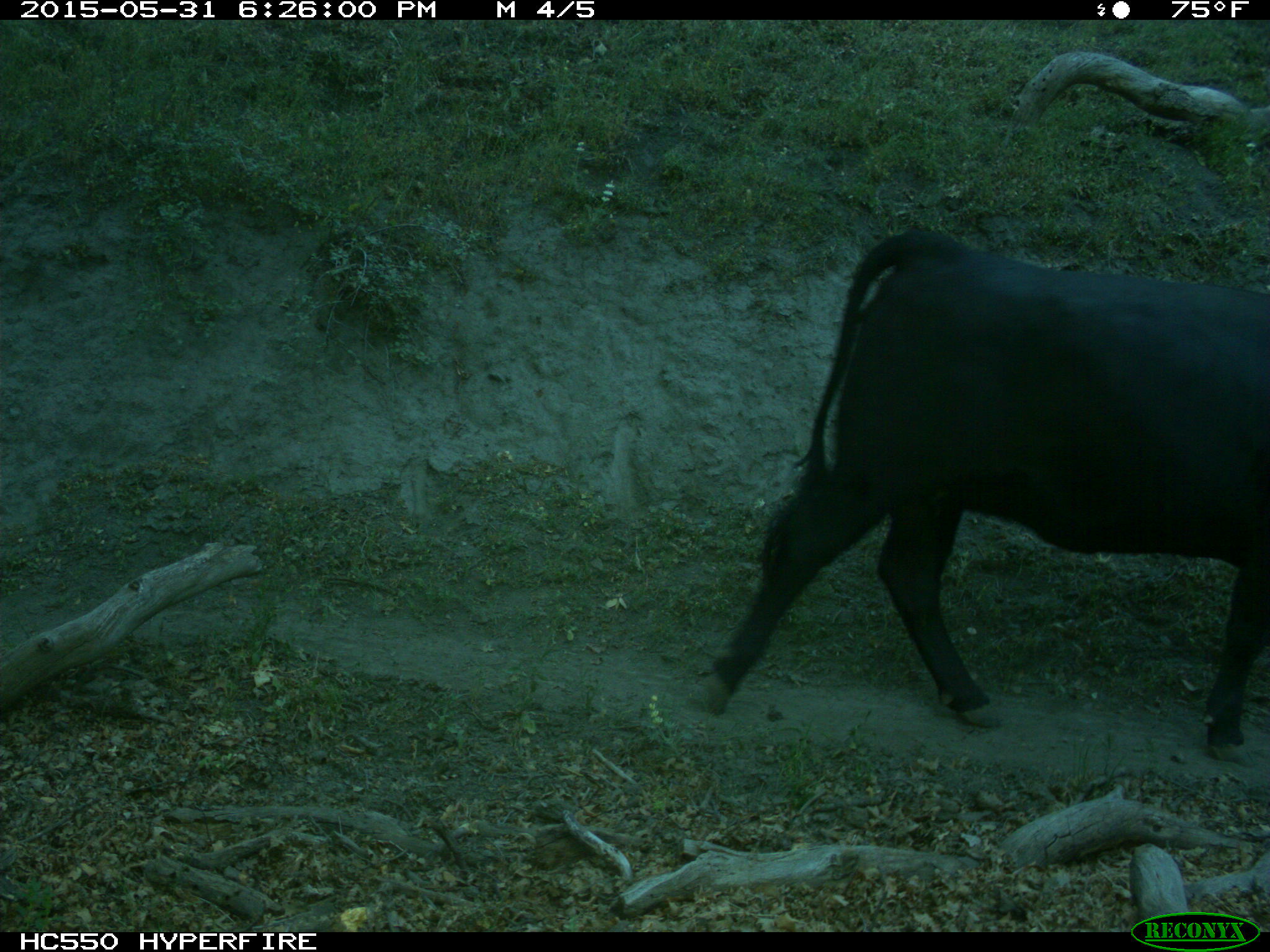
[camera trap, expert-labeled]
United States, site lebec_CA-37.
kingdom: Animalia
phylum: Chordata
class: Mammalia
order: Artiodactyla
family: Bovidae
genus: Bos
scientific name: Bos taurus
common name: domestic cow